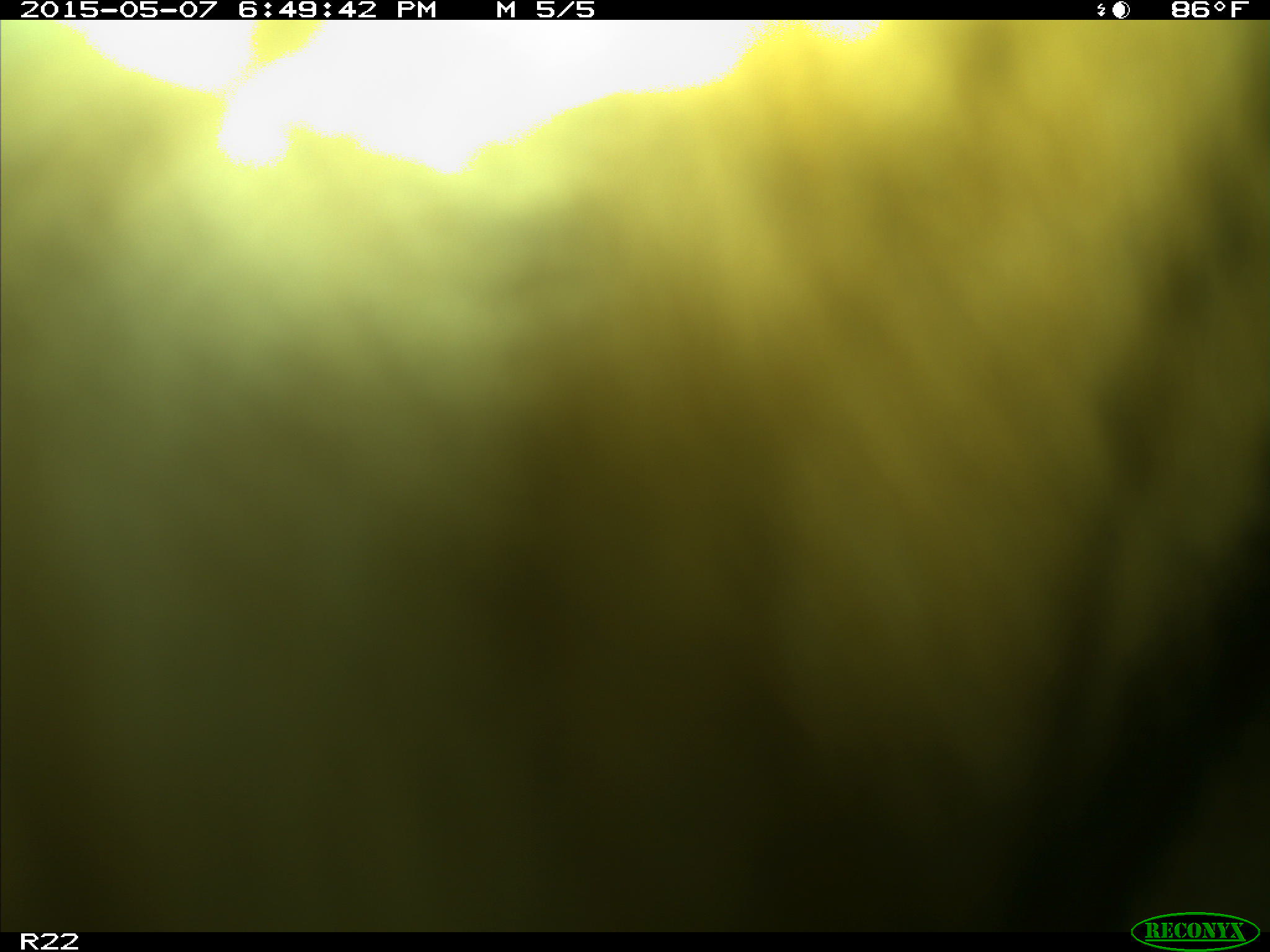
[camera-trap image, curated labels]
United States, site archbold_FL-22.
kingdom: Animalia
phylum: Chordata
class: Mammalia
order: Artiodactyla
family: Bovidae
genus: Bos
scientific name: Bos taurus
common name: domestic cow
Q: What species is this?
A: Bos taurus (domestic cow).